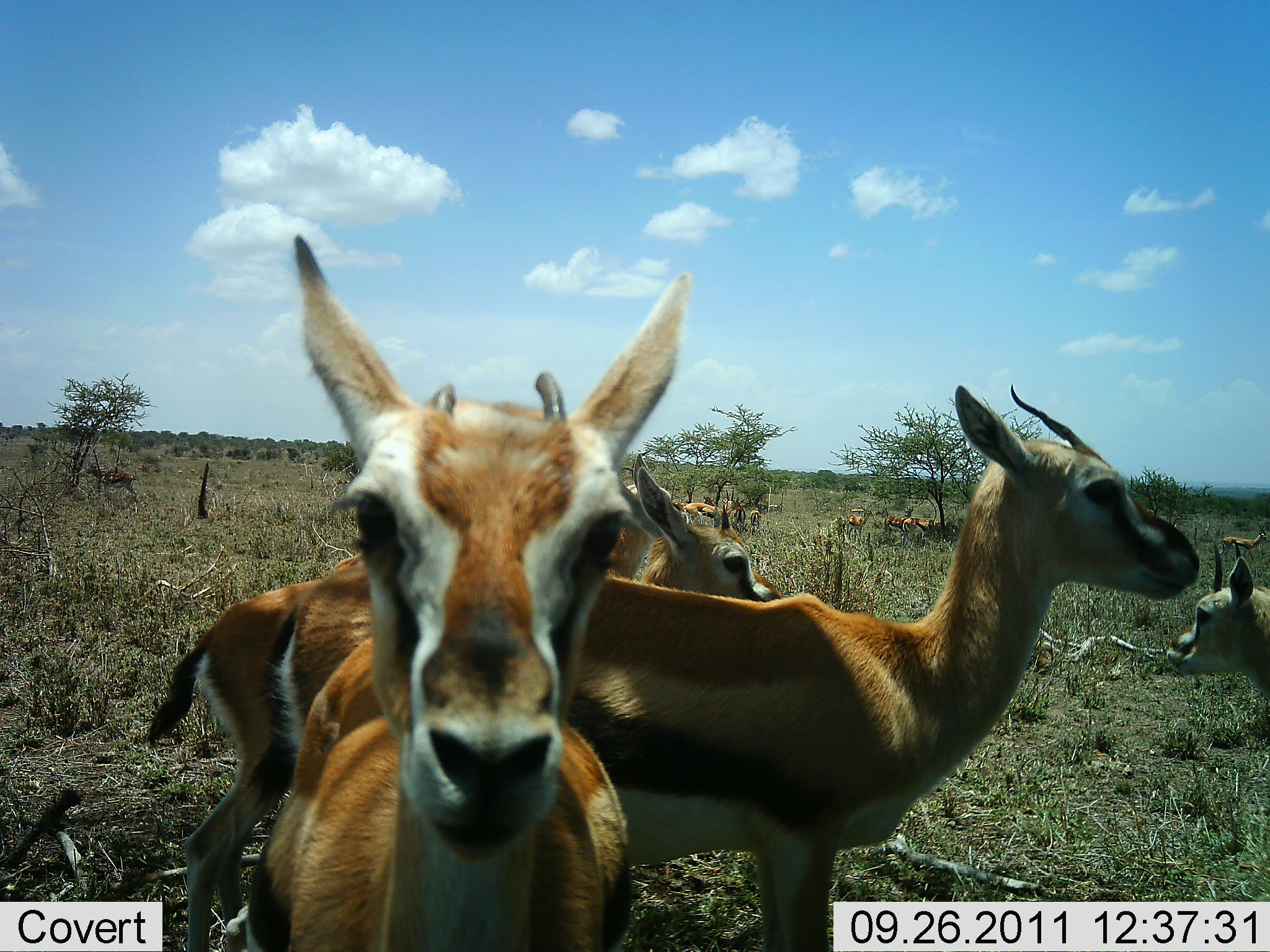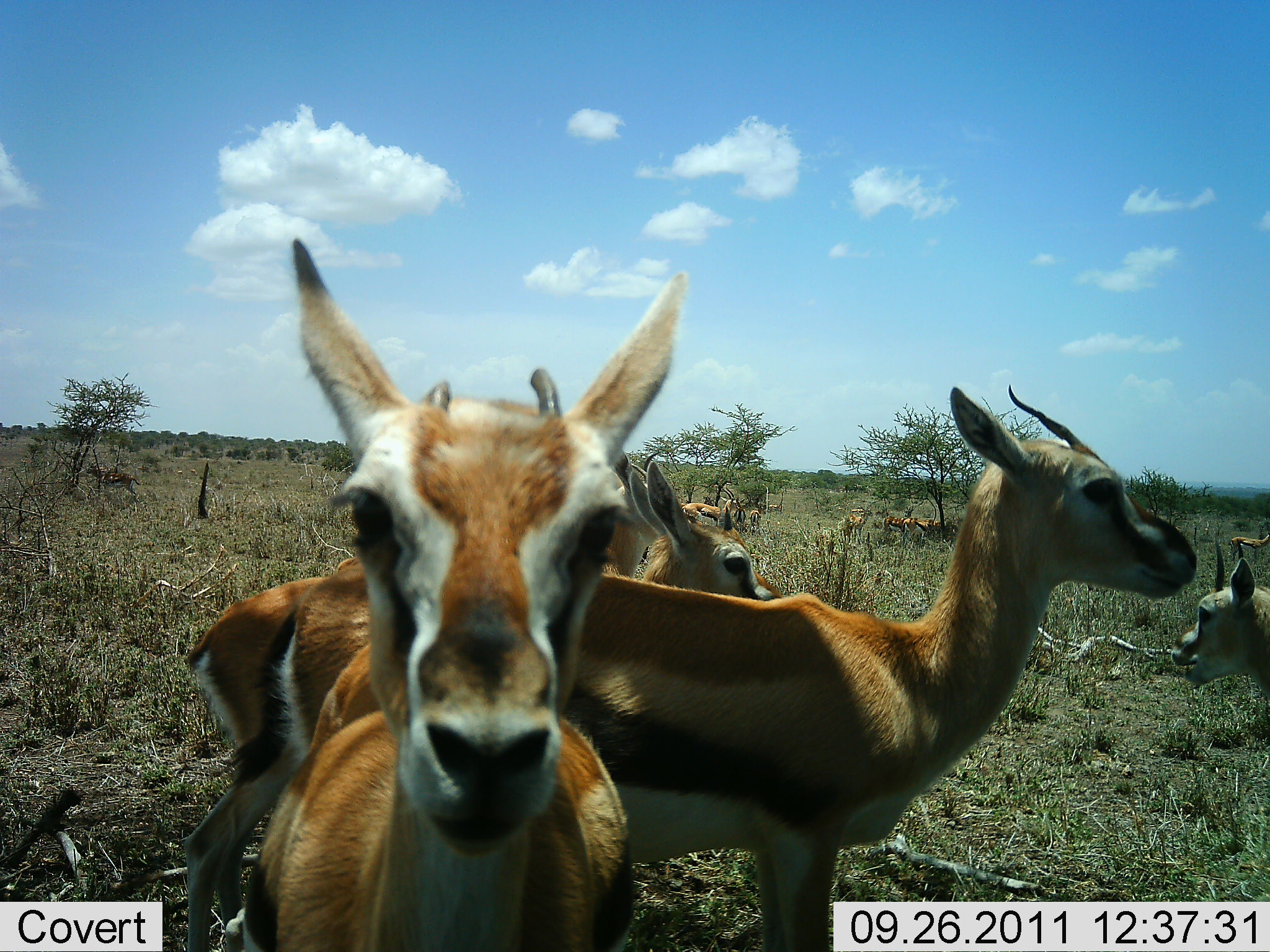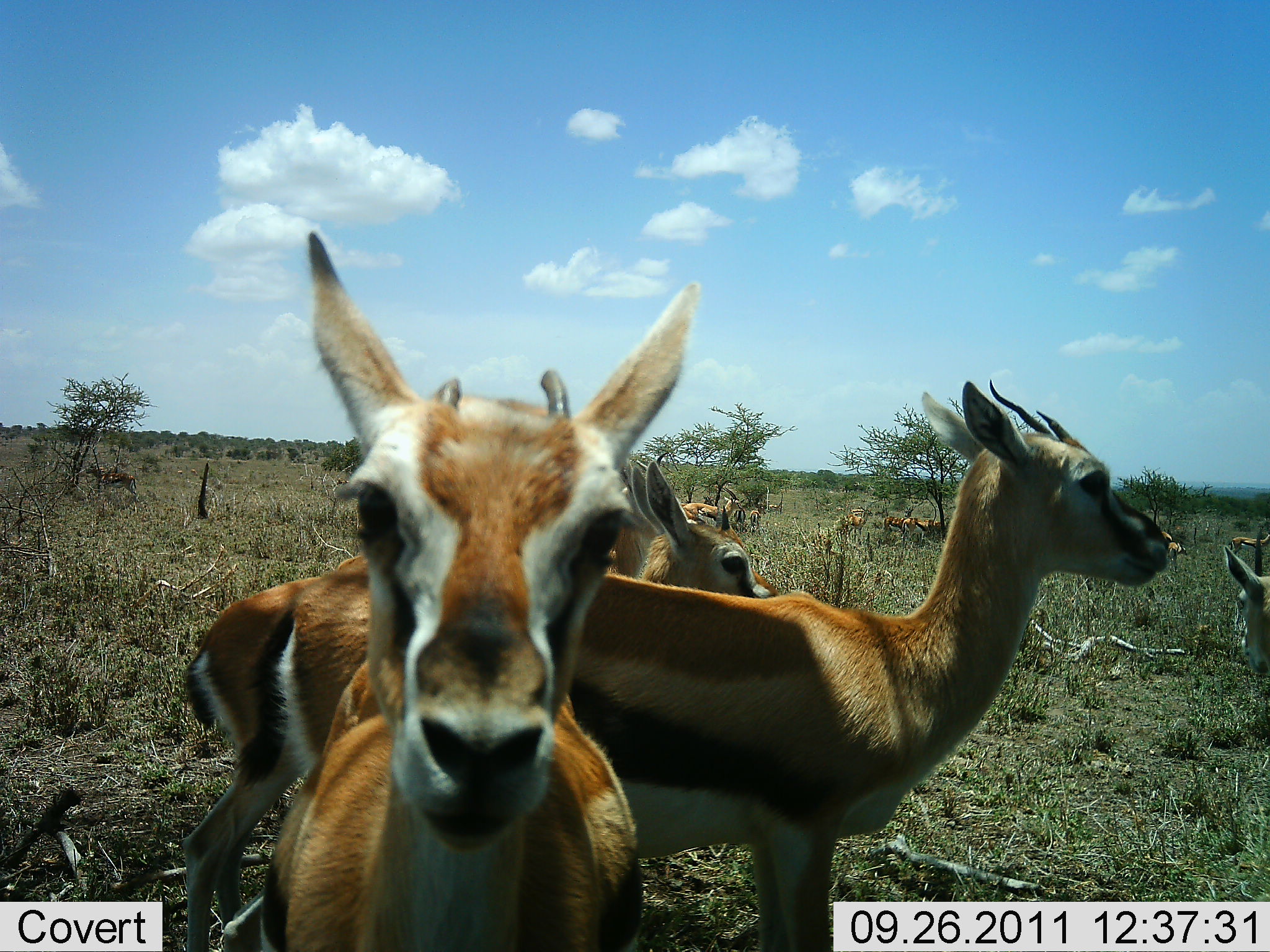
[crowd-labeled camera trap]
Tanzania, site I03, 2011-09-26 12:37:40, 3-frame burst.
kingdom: Animalia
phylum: Chordata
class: Mammalia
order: Artiodactyla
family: Bovidae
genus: Eudorcas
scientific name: Eudorcas thomsonii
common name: thomson's gazelle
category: gazellethomsons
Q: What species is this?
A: Gazellethomsons (thomson's gazelle) (Eudorcas thomsonii).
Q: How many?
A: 11-50.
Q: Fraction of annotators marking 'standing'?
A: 90%.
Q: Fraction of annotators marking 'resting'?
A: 10%.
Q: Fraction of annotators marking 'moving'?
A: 10%.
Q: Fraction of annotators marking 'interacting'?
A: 40%.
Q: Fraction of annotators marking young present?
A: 30%.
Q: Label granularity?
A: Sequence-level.